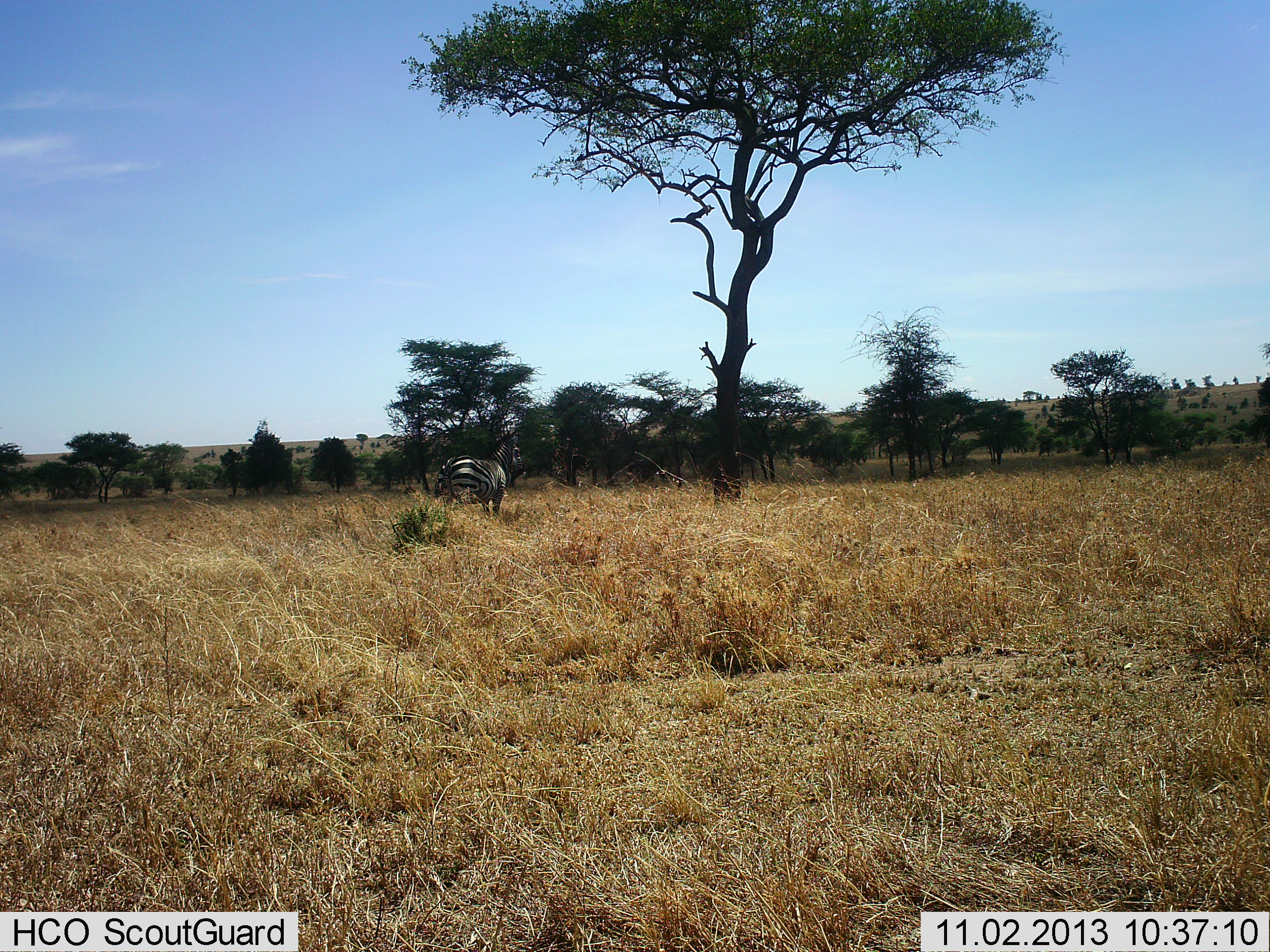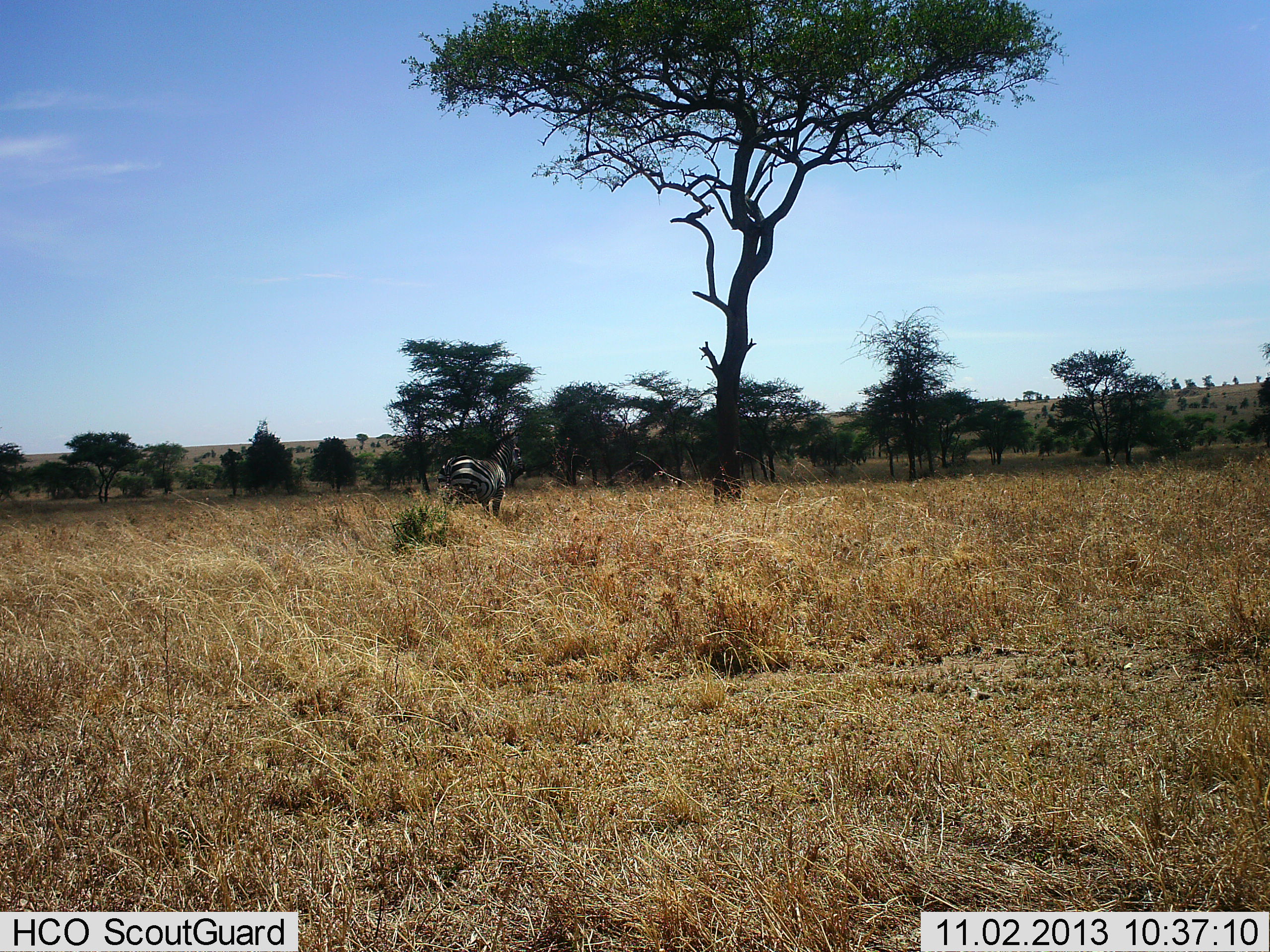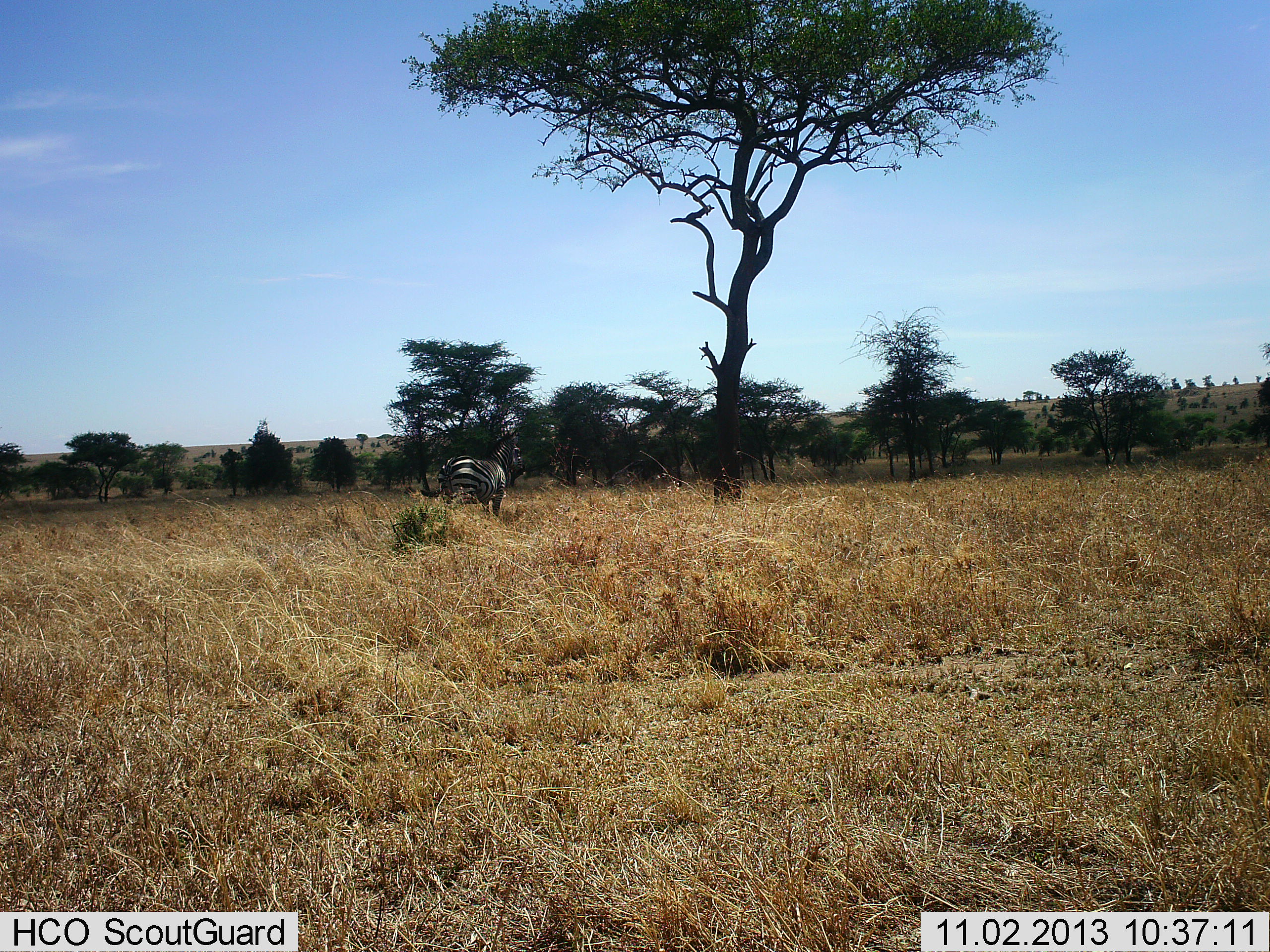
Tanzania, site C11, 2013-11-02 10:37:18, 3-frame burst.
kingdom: Animalia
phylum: Chordata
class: Mammalia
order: Perissodactyla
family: Equidae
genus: Equus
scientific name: Equus quagga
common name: plains zebra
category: zebra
Zebra (plains zebra) (Equus quagga), count 1. Behavior (volunteer vote fractions): standing 70%, resting 0%, moving 10%, interacting 0%. Young present (vote fraction): 0%. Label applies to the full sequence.